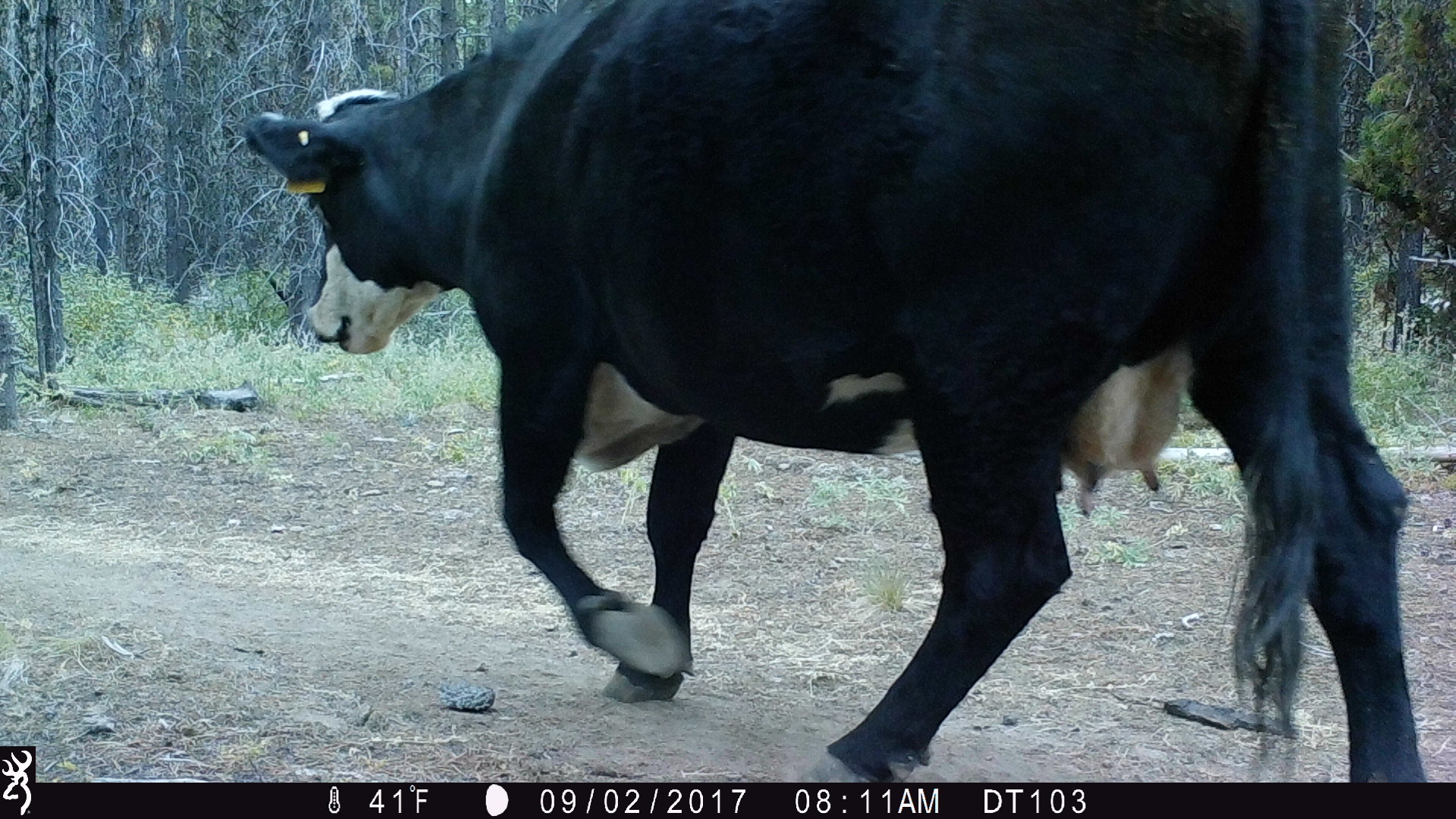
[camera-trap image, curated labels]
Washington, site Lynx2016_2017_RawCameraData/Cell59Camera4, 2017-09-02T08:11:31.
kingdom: Animalia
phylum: Chordata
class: Mammalia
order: Artiodactyla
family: Bovidae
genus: Bos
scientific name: Bos taurus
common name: domestic cattle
Domestic cattle (Bos taurus). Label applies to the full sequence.